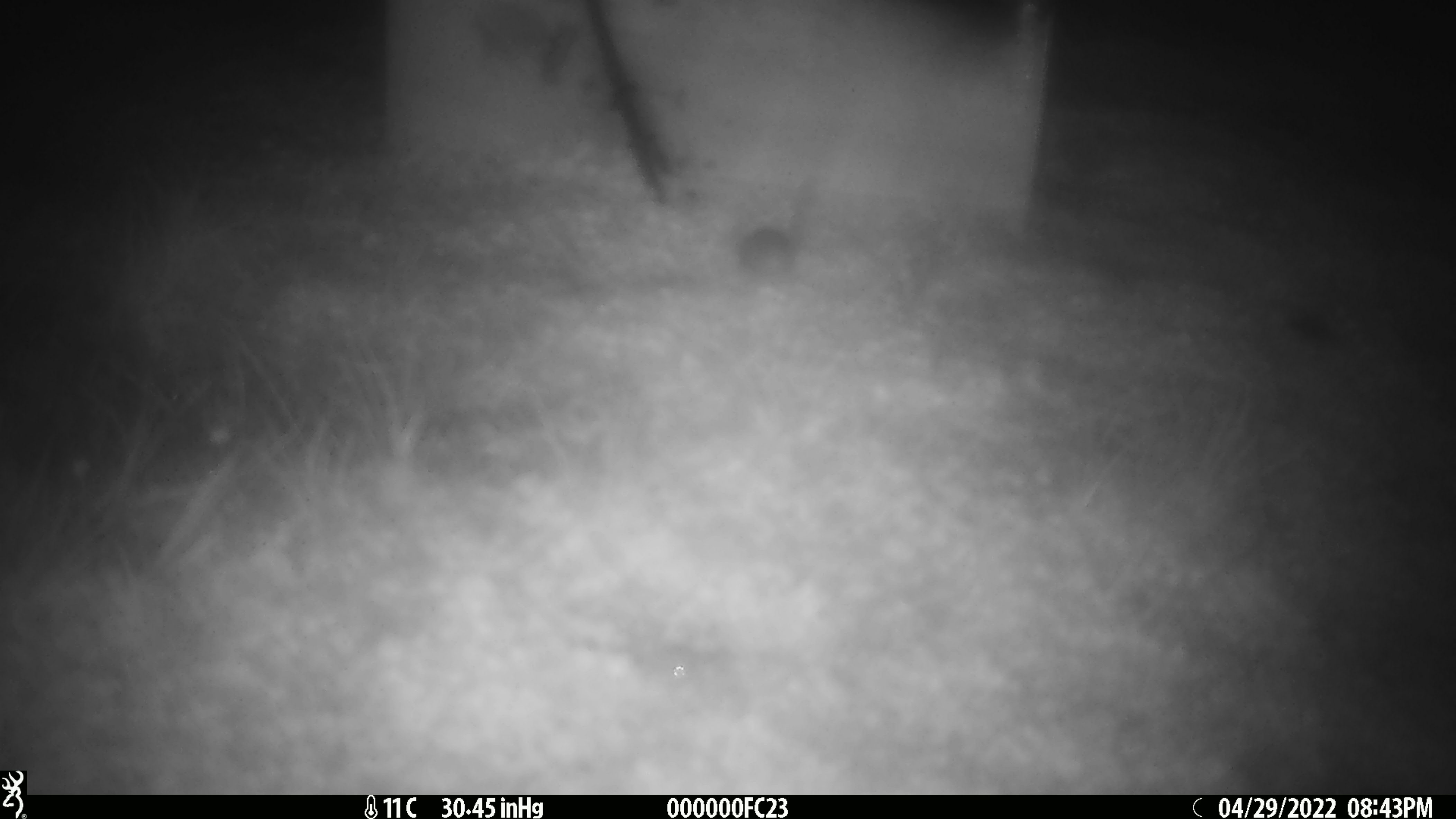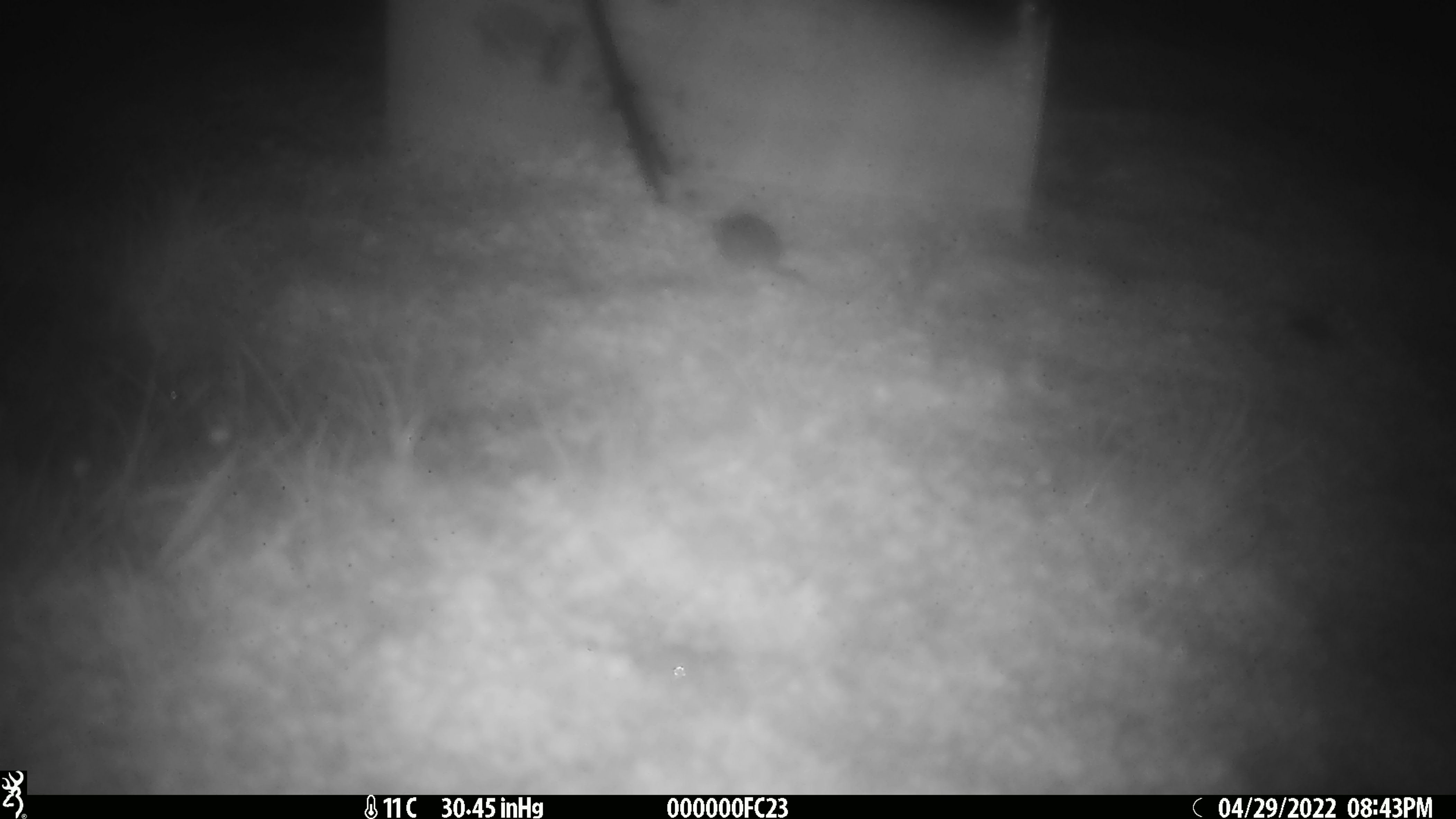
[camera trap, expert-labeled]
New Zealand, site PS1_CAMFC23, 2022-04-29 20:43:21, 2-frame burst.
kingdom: Animalia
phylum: Chordata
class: Mammalia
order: Rodentia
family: Muridae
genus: Mus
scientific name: Mus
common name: mouse